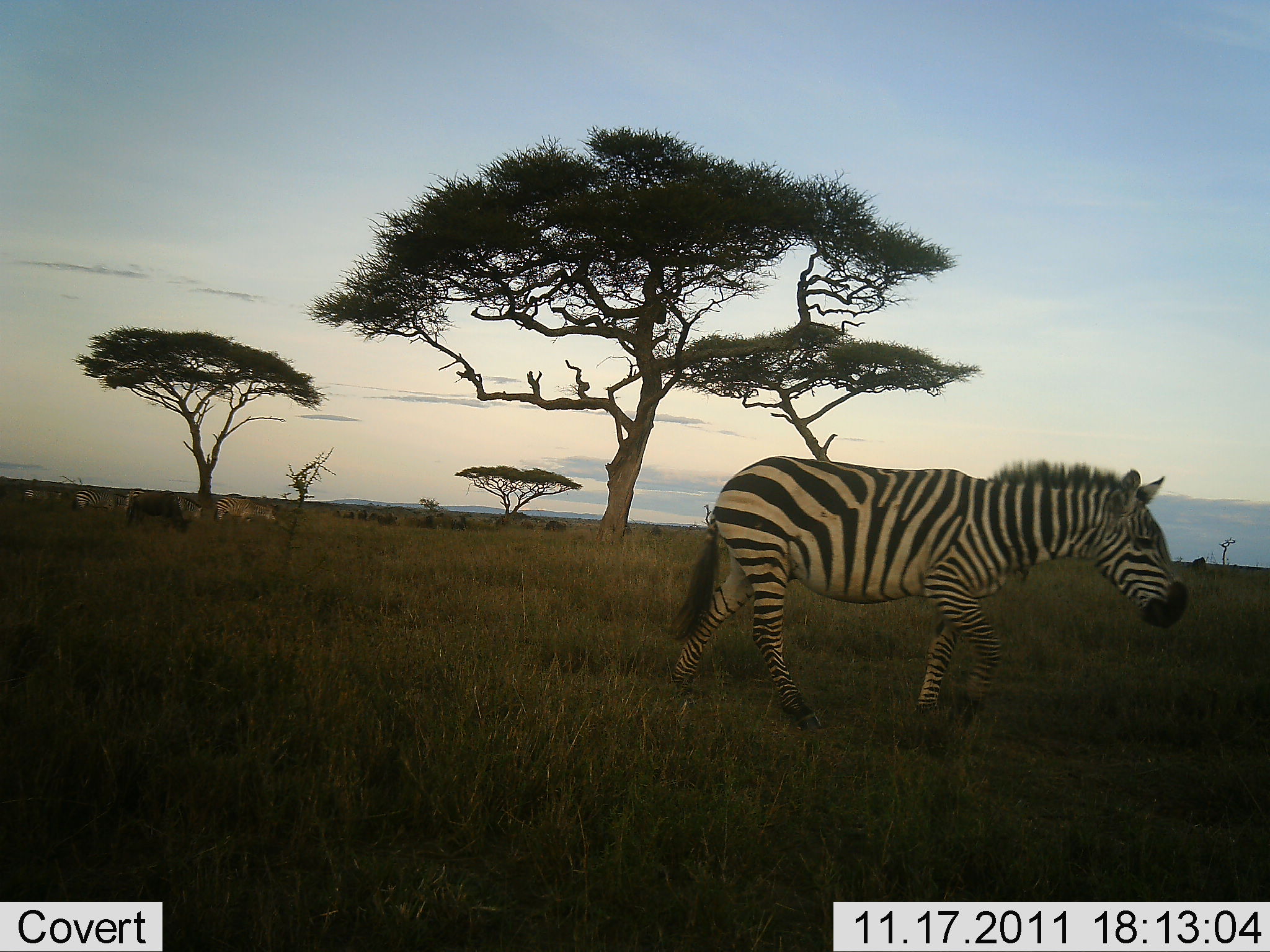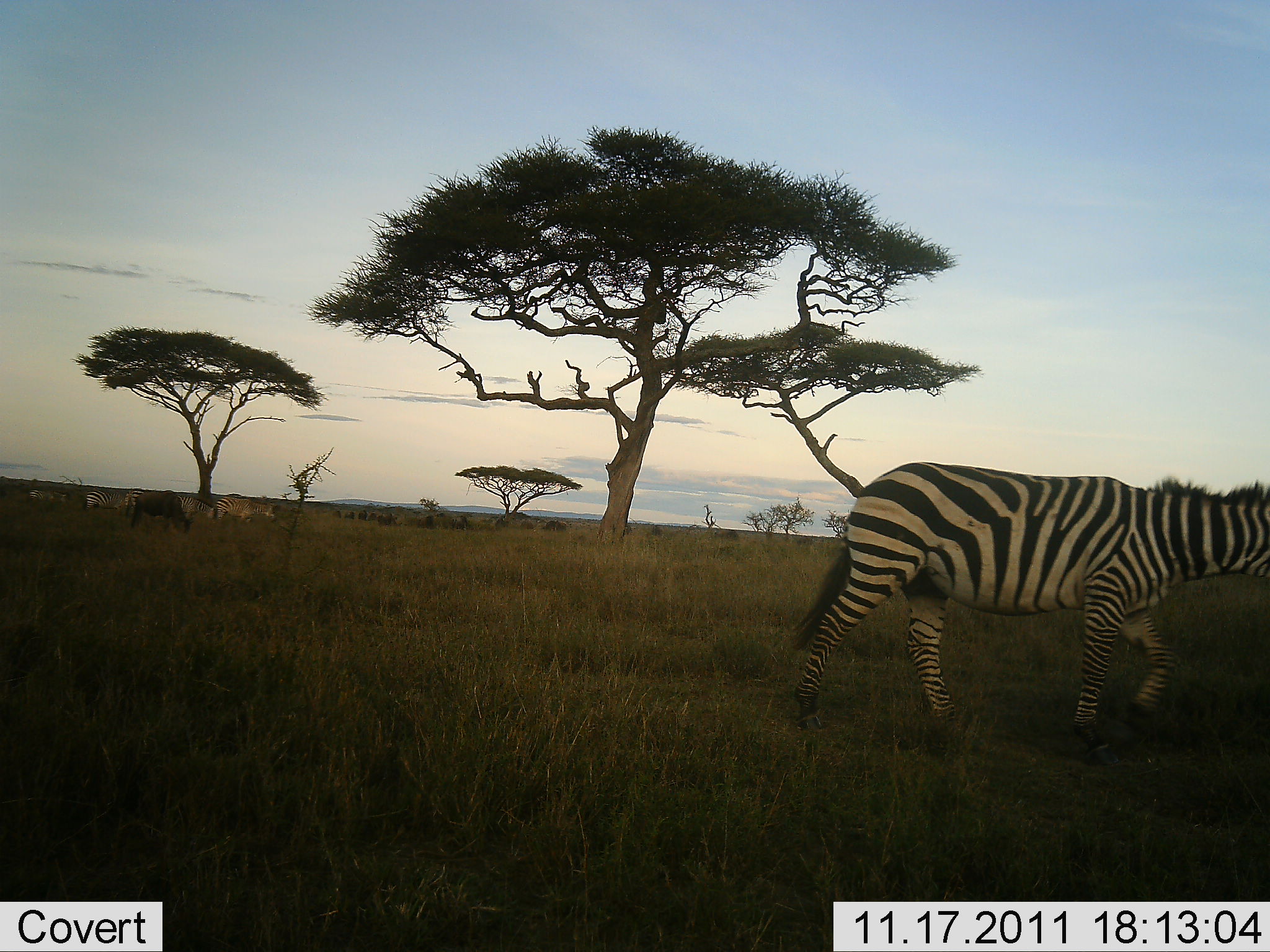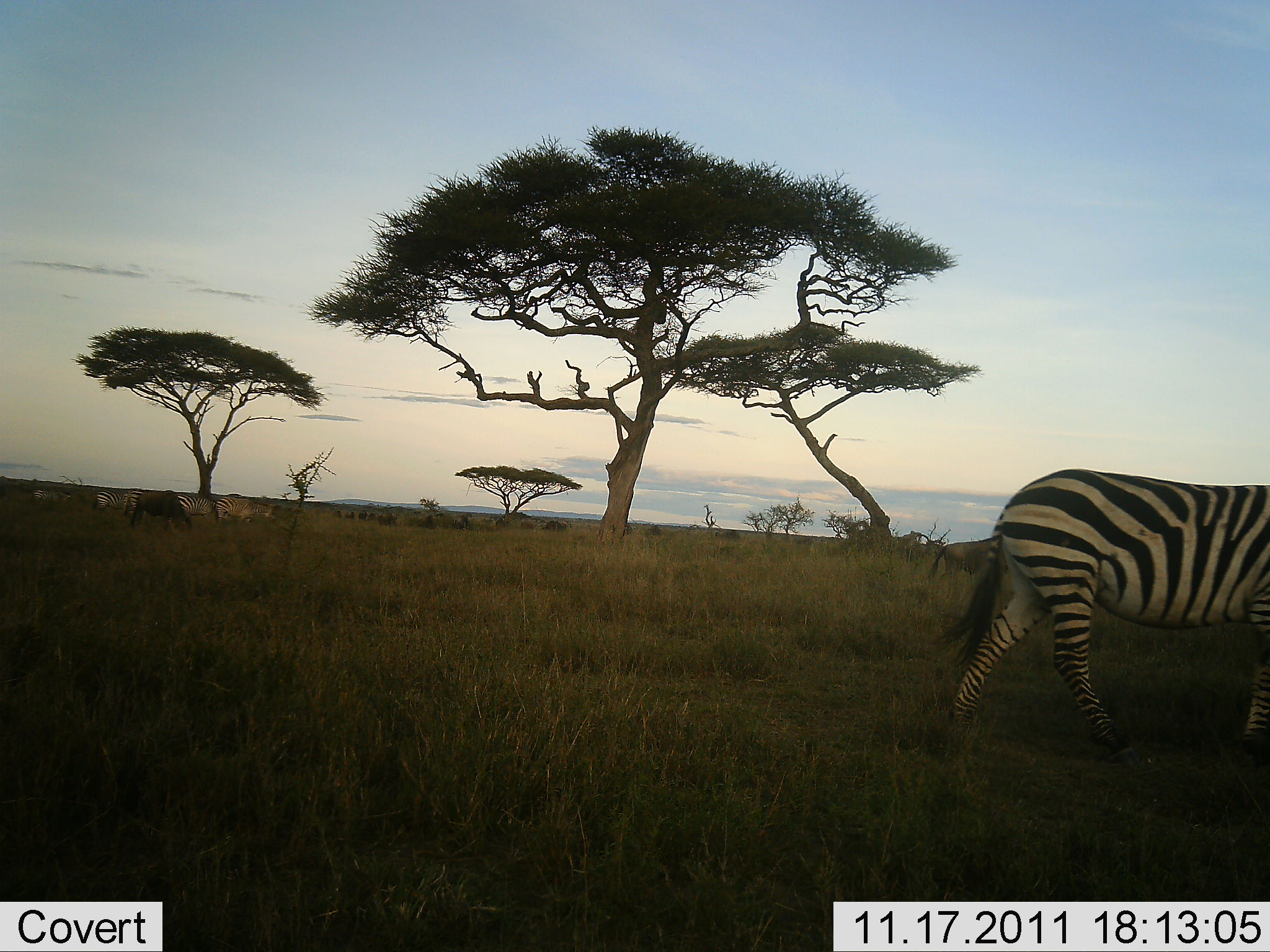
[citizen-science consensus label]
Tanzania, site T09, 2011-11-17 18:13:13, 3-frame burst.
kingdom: Animalia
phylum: Chordata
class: Mammalia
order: Perissodactyla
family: Equidae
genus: Equus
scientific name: Equus quagga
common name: plains zebra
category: zebra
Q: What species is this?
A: Zebra (plains zebra) (Equus quagga).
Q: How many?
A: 5.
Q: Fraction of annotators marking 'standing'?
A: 29%.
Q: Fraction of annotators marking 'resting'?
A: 0%.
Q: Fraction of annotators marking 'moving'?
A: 95%.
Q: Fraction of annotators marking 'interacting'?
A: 5%.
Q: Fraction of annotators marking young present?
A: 0%.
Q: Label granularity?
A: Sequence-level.